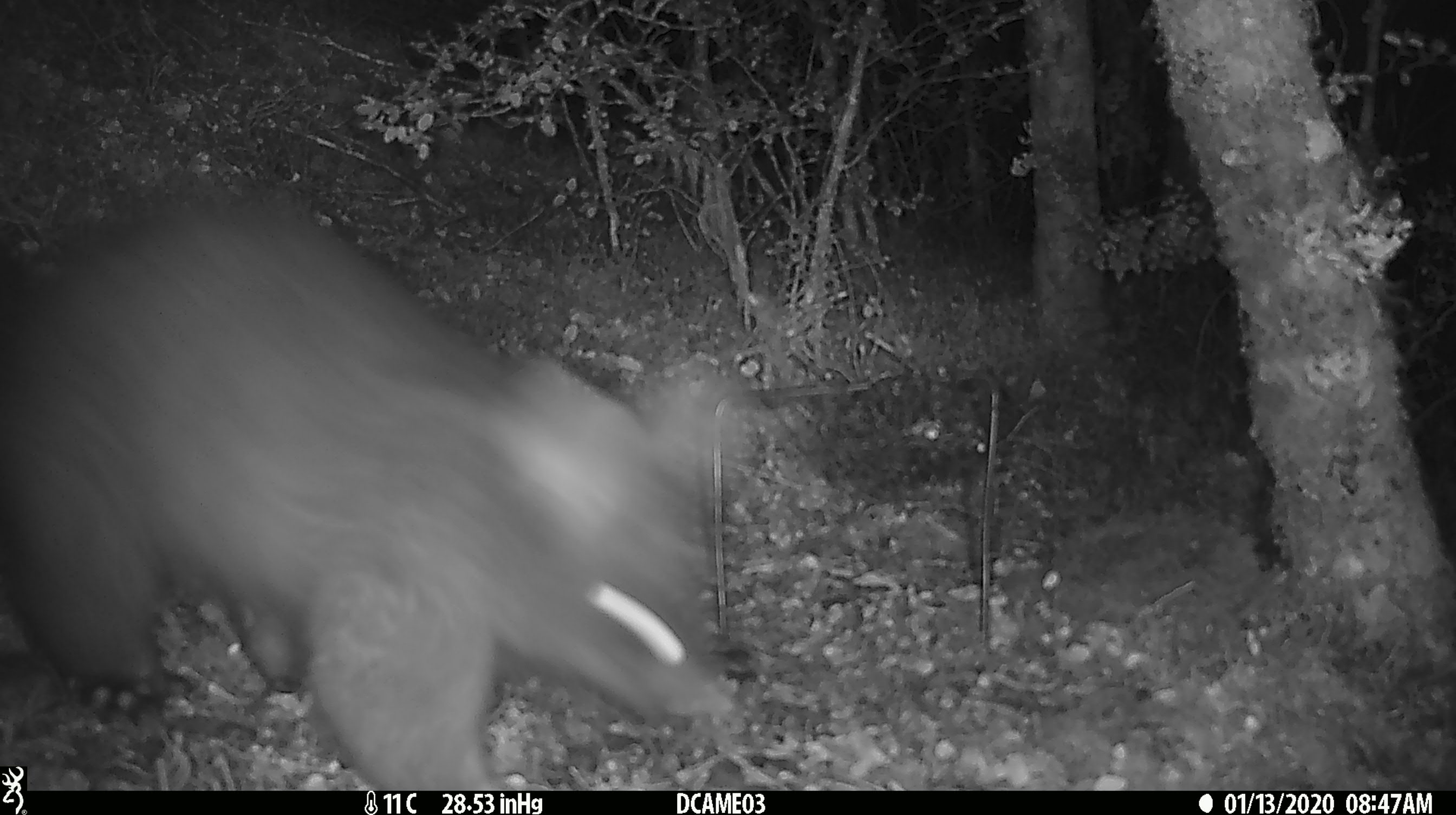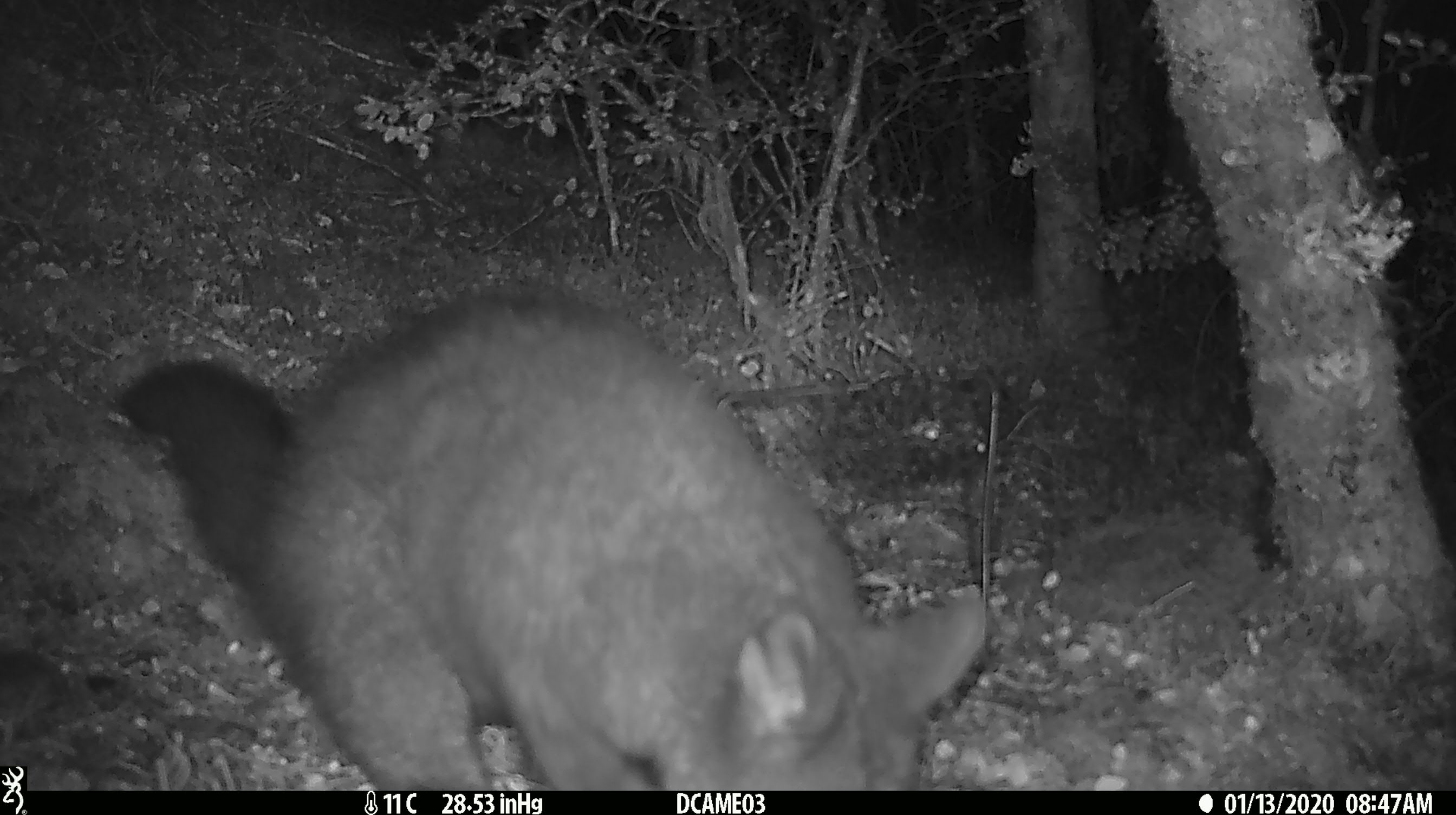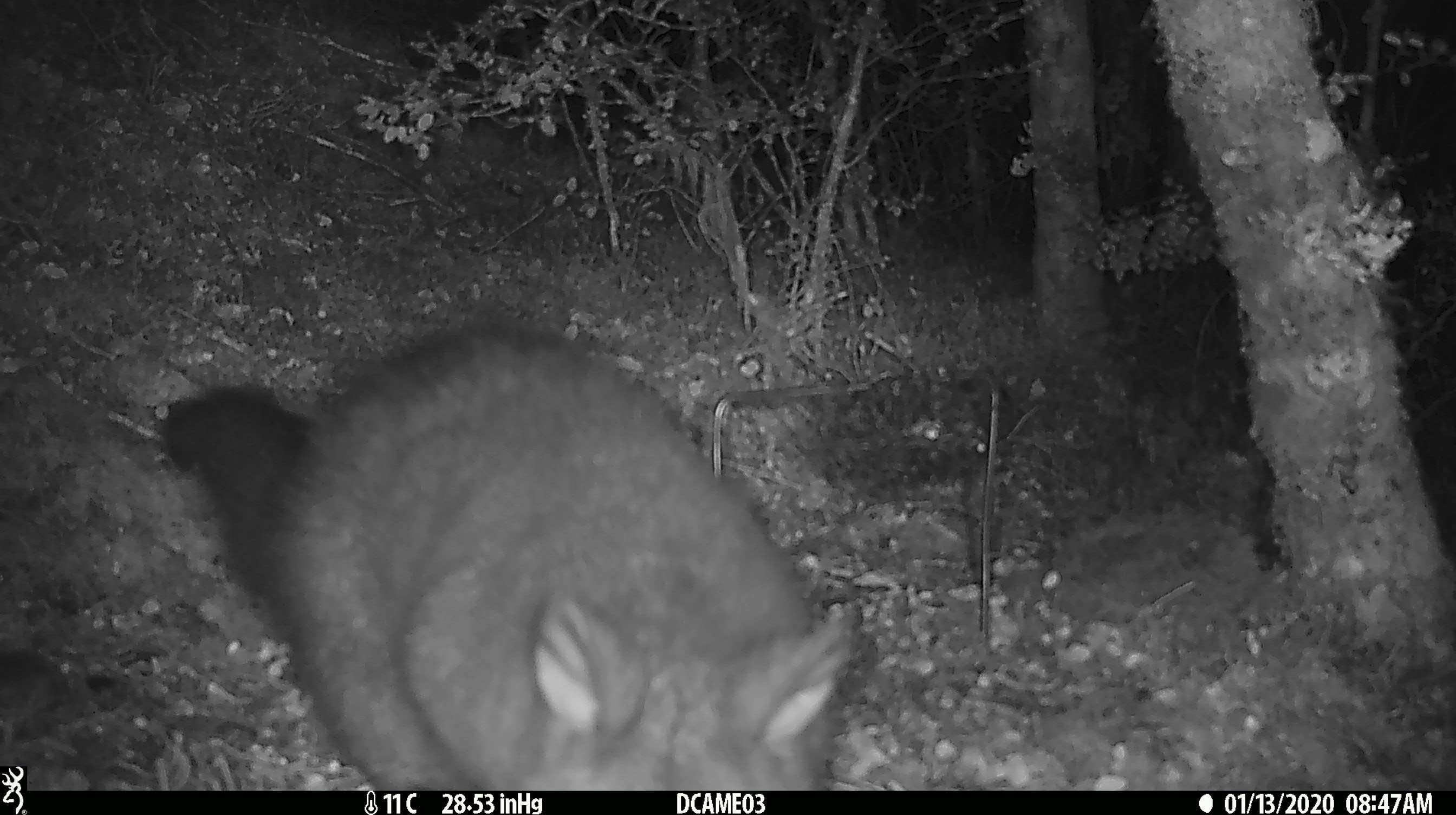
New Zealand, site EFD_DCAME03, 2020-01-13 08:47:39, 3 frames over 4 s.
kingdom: Animalia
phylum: Chordata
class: Mammalia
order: Diprotodontia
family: Phalangeridae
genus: Trichosurus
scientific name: Trichosurus vulpecula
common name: common brushtail possum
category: possum